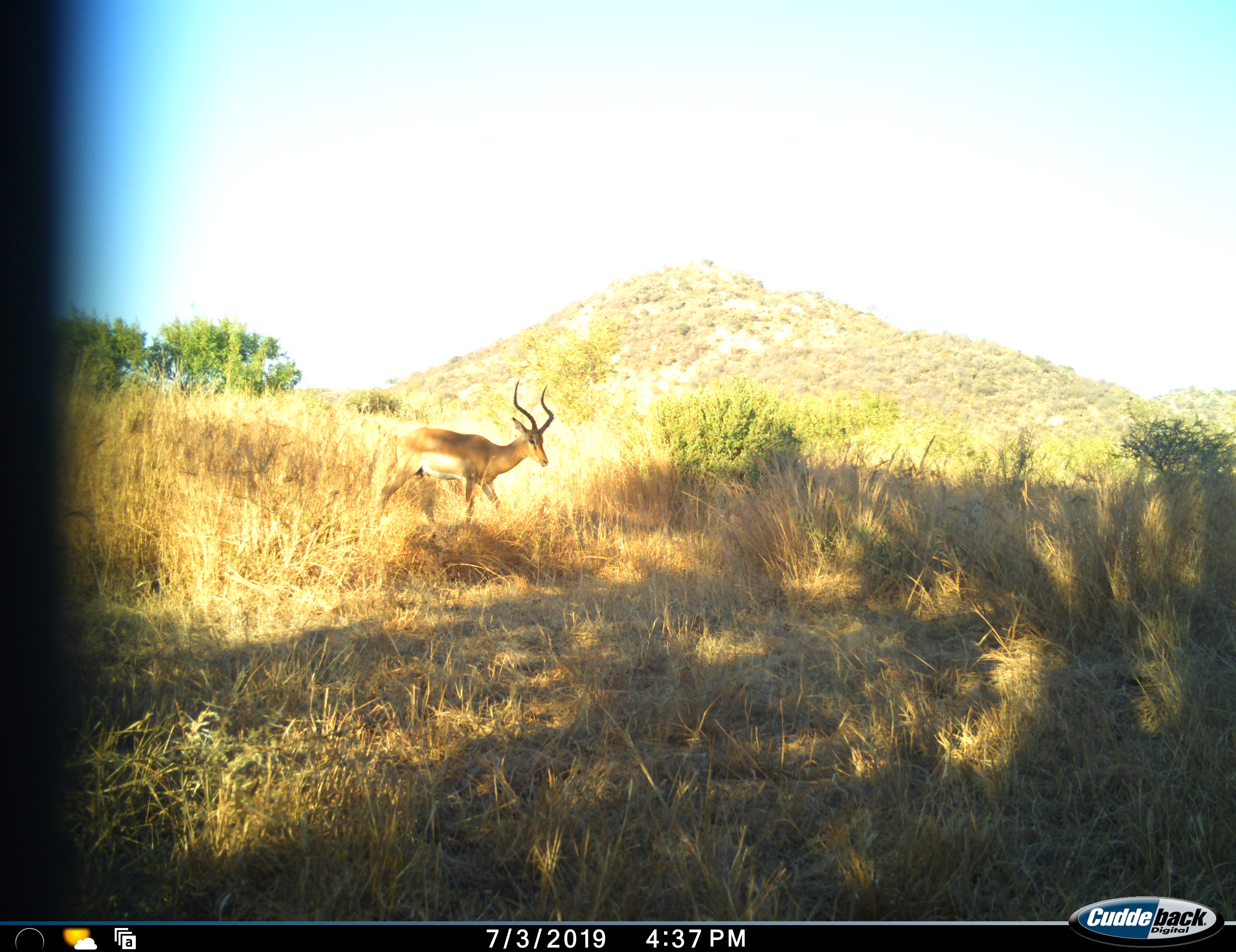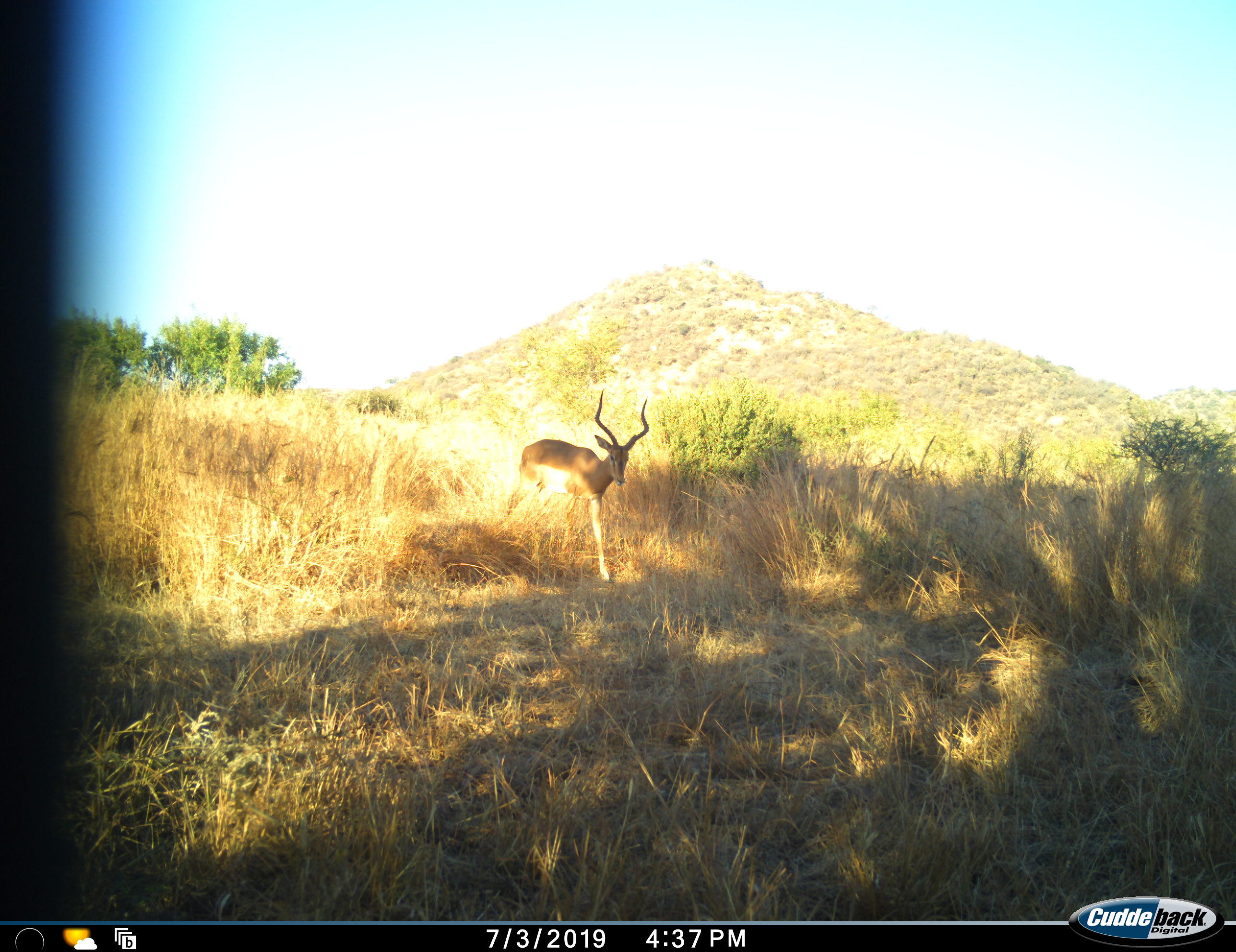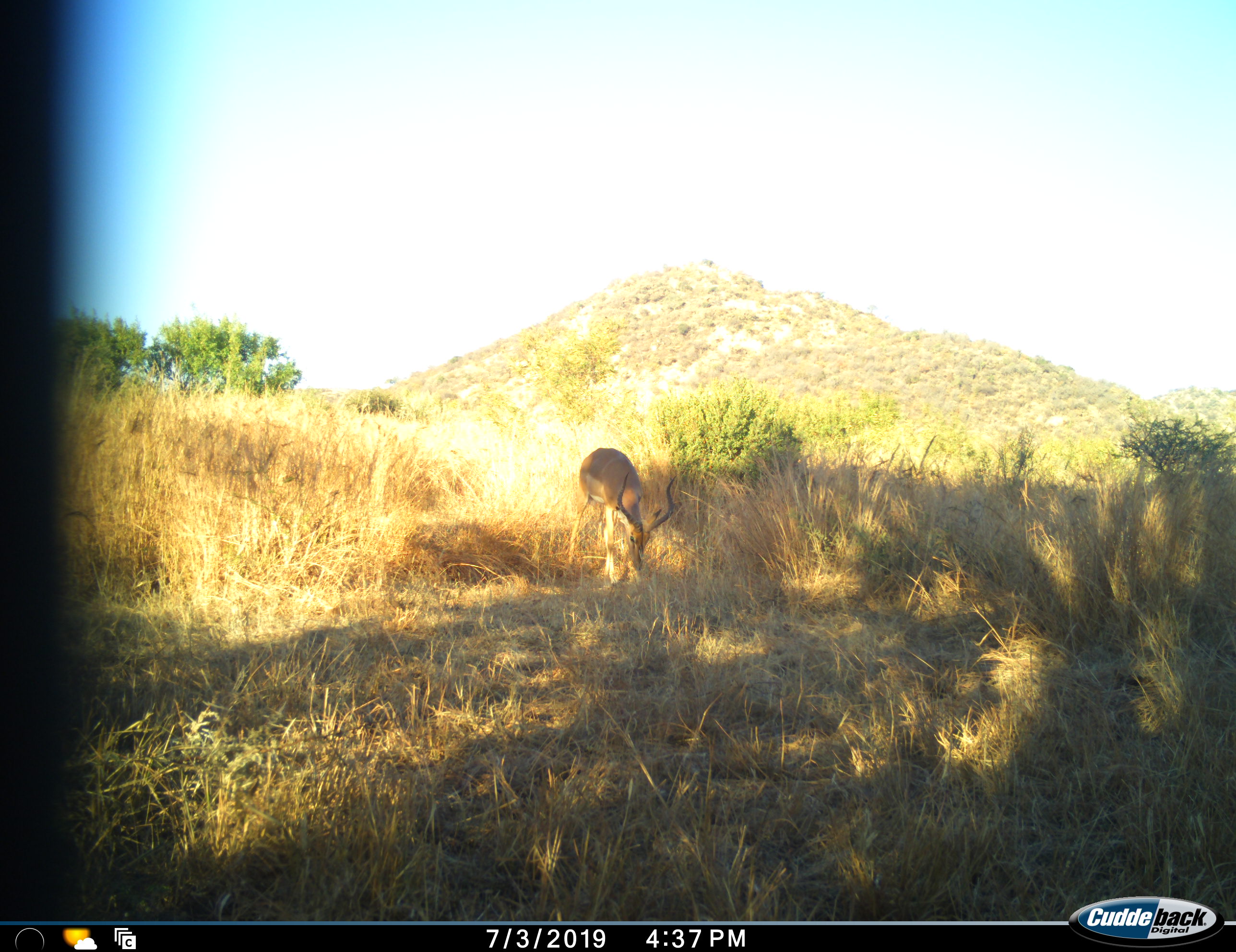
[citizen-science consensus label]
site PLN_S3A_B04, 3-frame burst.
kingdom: Animalia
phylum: Chordata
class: Mammalia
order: Artiodactyla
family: Bovidae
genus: Aepyceros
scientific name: Aepyceros melampus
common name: impala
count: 1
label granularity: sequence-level